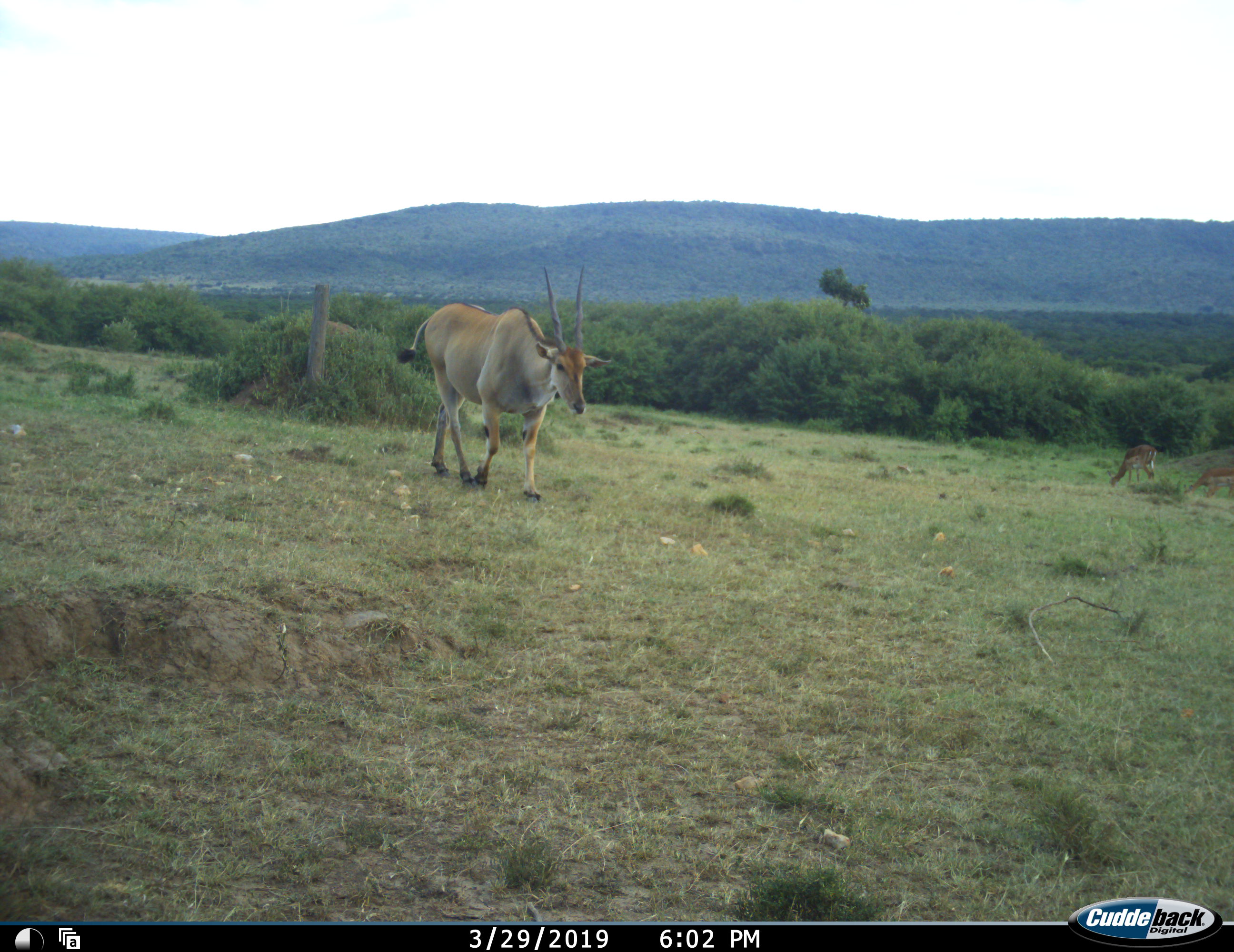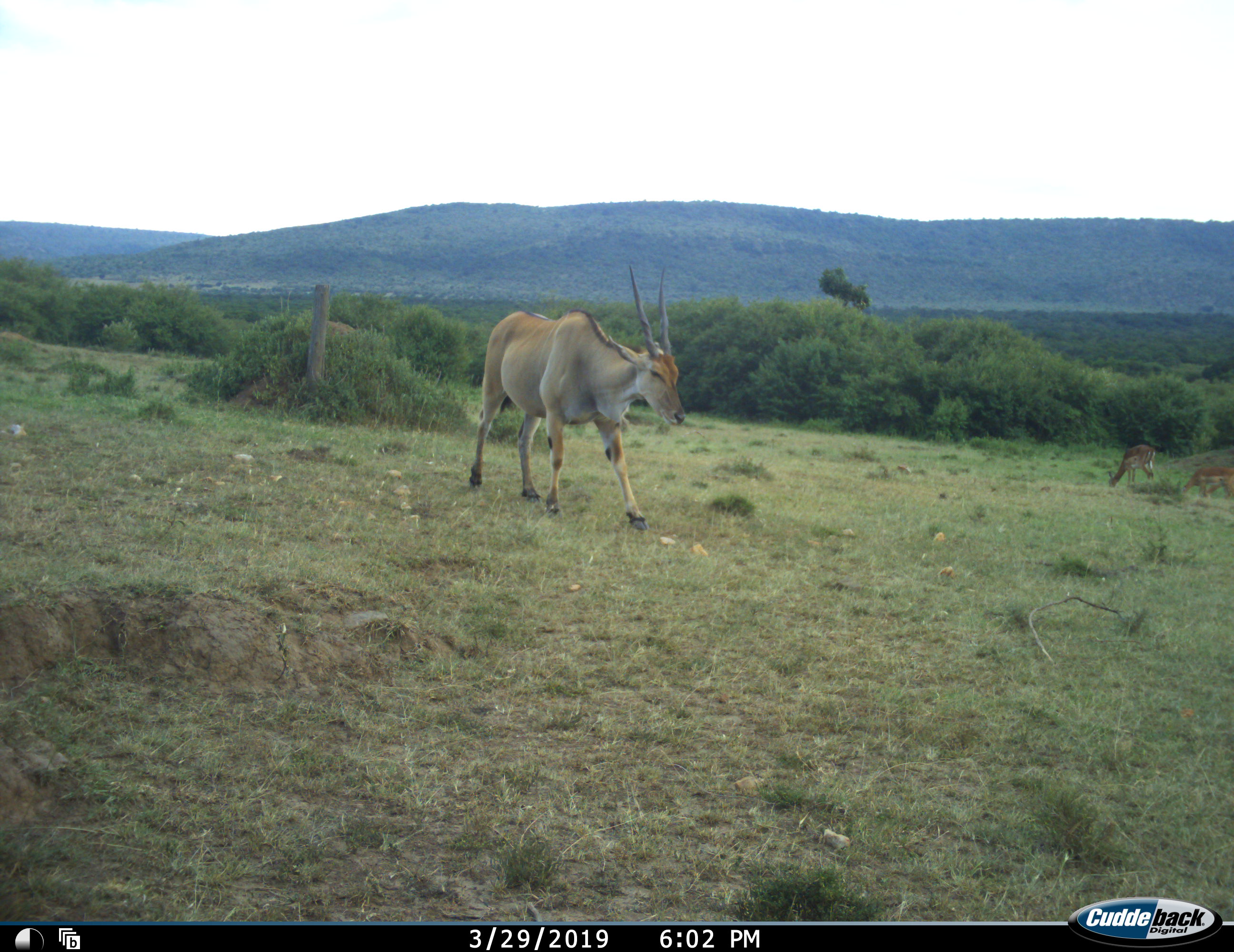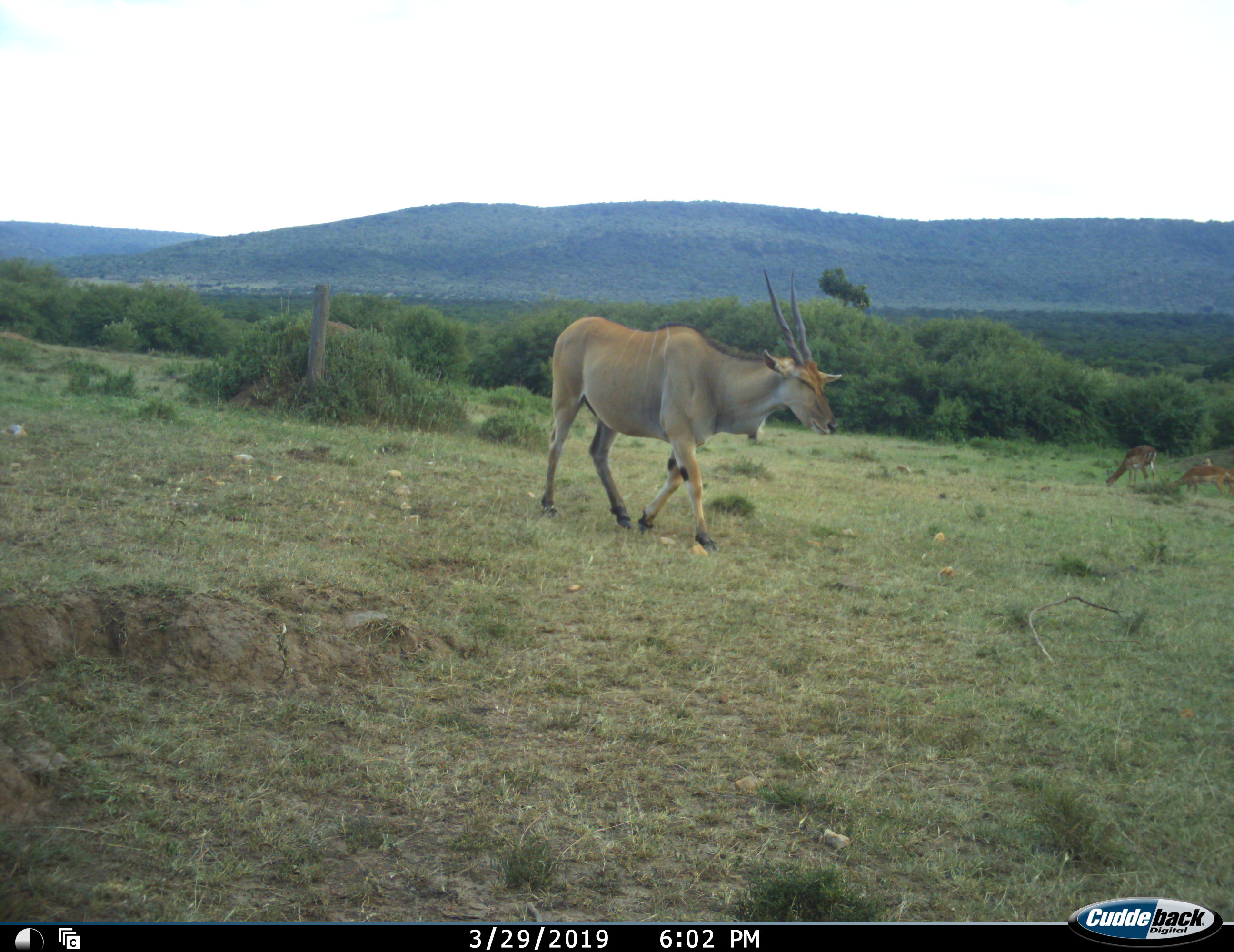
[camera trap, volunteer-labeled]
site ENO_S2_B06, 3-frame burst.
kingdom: Animalia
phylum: Chordata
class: Mammalia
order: Artiodactyla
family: Bovidae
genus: Tragelaphus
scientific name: Tragelaphus oryx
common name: eland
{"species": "eland (Tragelaphus oryx)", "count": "1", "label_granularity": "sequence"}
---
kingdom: Animalia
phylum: Chordata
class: Mammalia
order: Artiodactyla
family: Bovidae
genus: Aepyceros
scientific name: Aepyceros melampus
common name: impala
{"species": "impala (Aepyceros melampus)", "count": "3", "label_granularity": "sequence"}